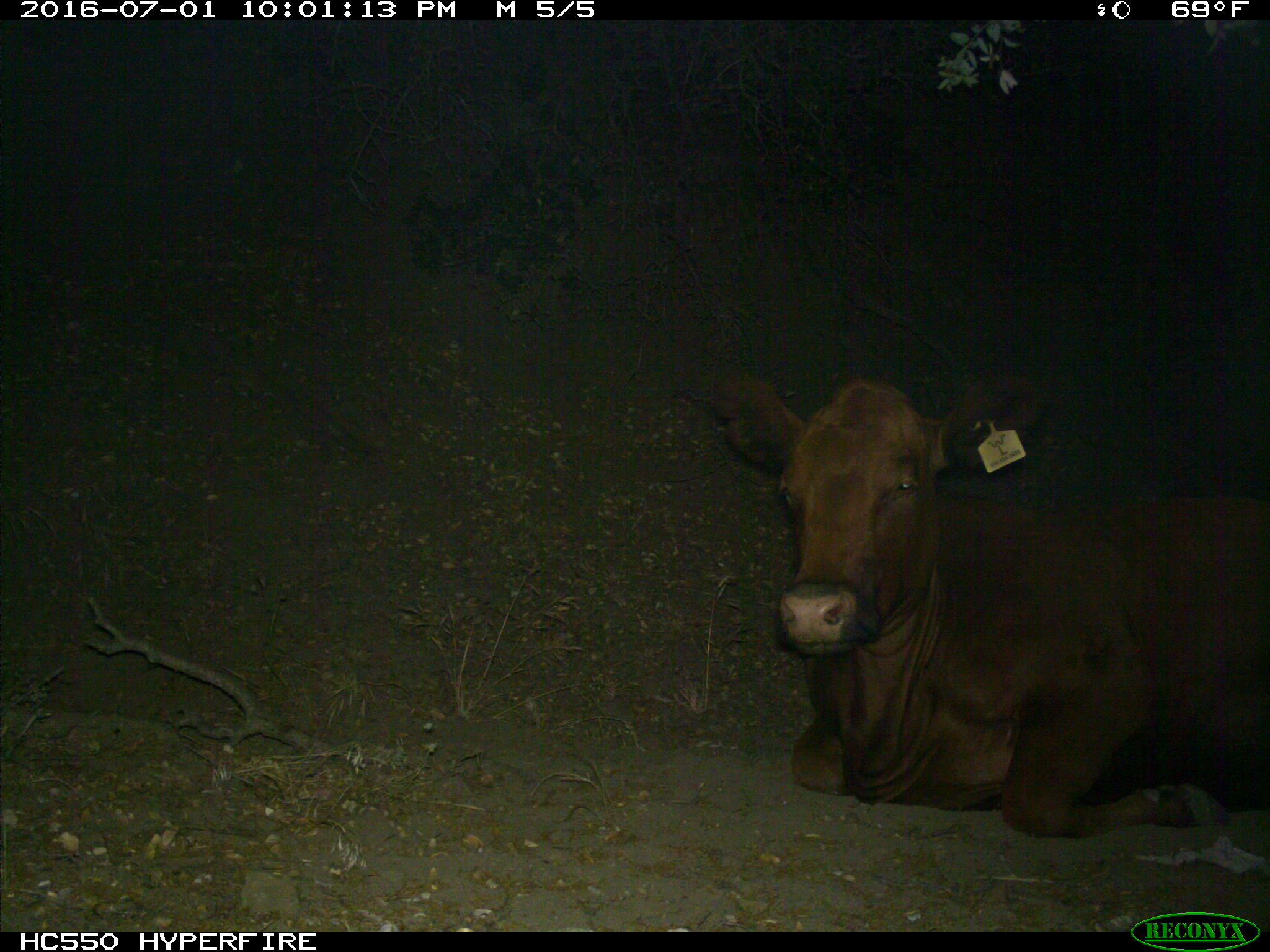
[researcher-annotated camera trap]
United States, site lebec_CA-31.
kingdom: Animalia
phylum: Chordata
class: Mammalia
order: Artiodactyla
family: Bovidae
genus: Bos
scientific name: Bos taurus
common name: domestic cow